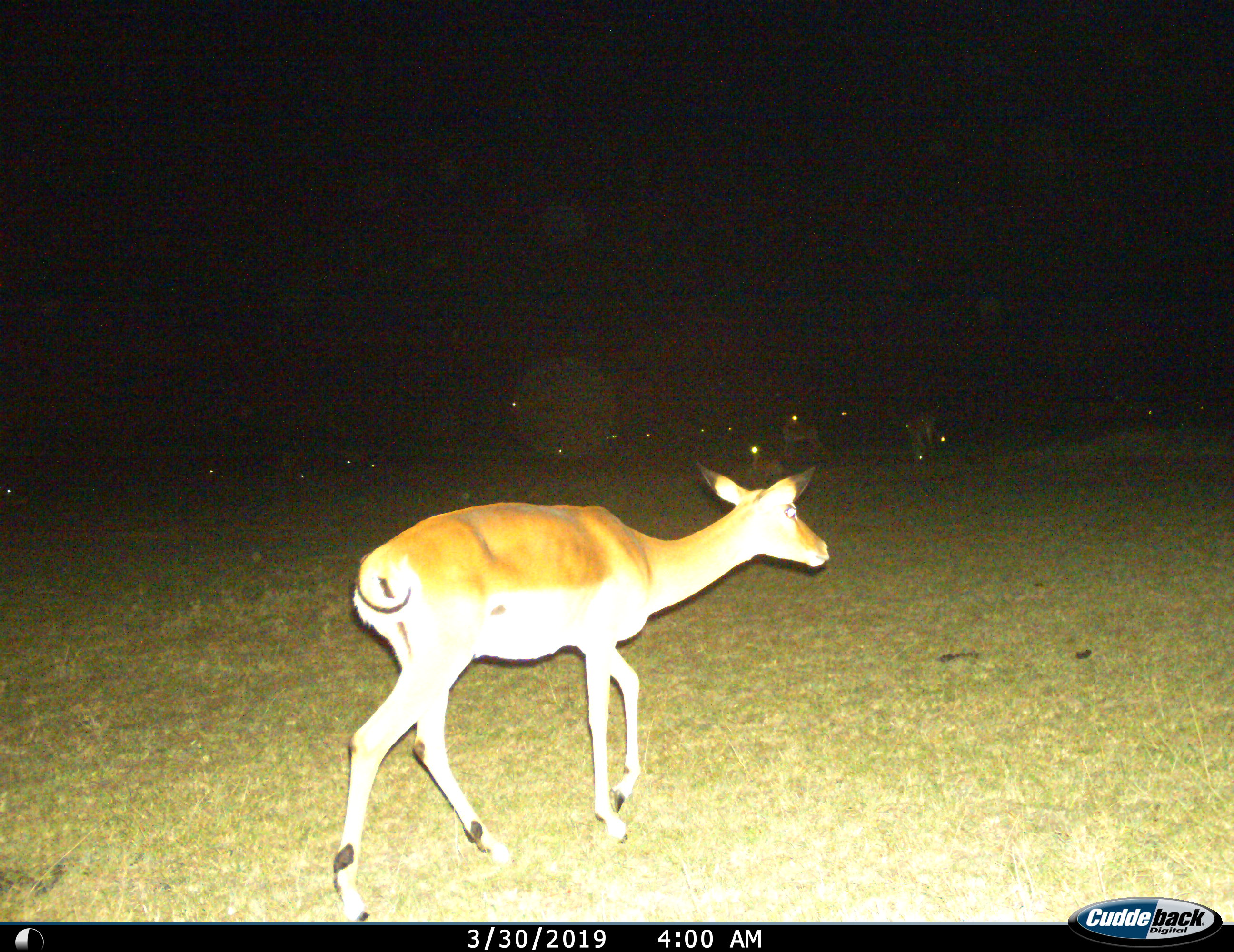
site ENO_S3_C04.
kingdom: Animalia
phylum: Chordata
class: Mammalia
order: Artiodactyla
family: Bovidae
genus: Aepyceros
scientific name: Aepyceros melampus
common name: impala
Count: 3.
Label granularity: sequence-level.